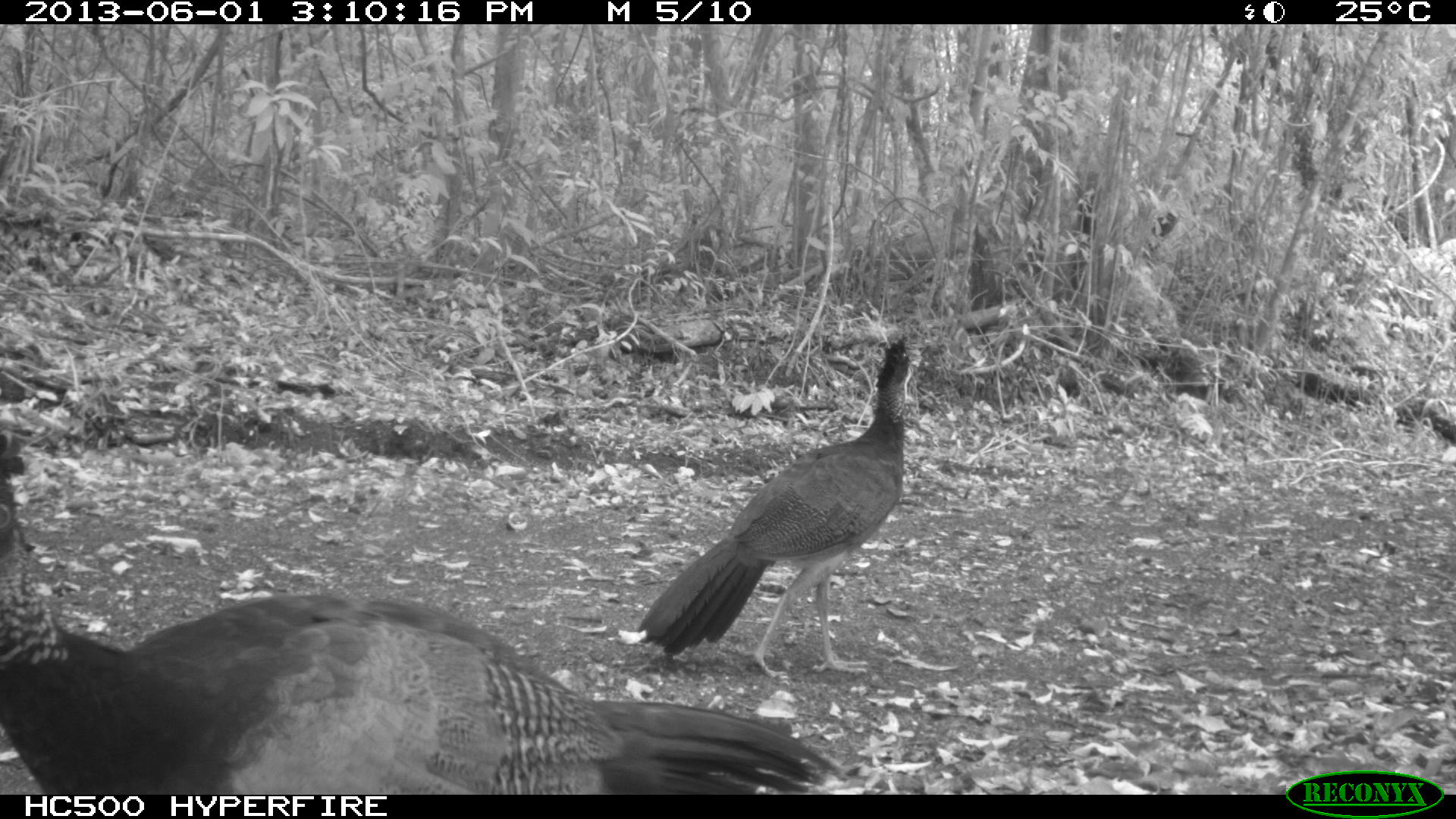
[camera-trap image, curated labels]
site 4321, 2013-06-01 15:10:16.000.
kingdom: Animalia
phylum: Chordata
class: Aves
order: Galliformes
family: Cracidae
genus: Crax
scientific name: Crax rubra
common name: great curassow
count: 2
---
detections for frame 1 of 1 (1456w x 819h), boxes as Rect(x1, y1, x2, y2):
crax rubra: Rect(0, 433, 850, 795); Rect(630, 329, 930, 682)